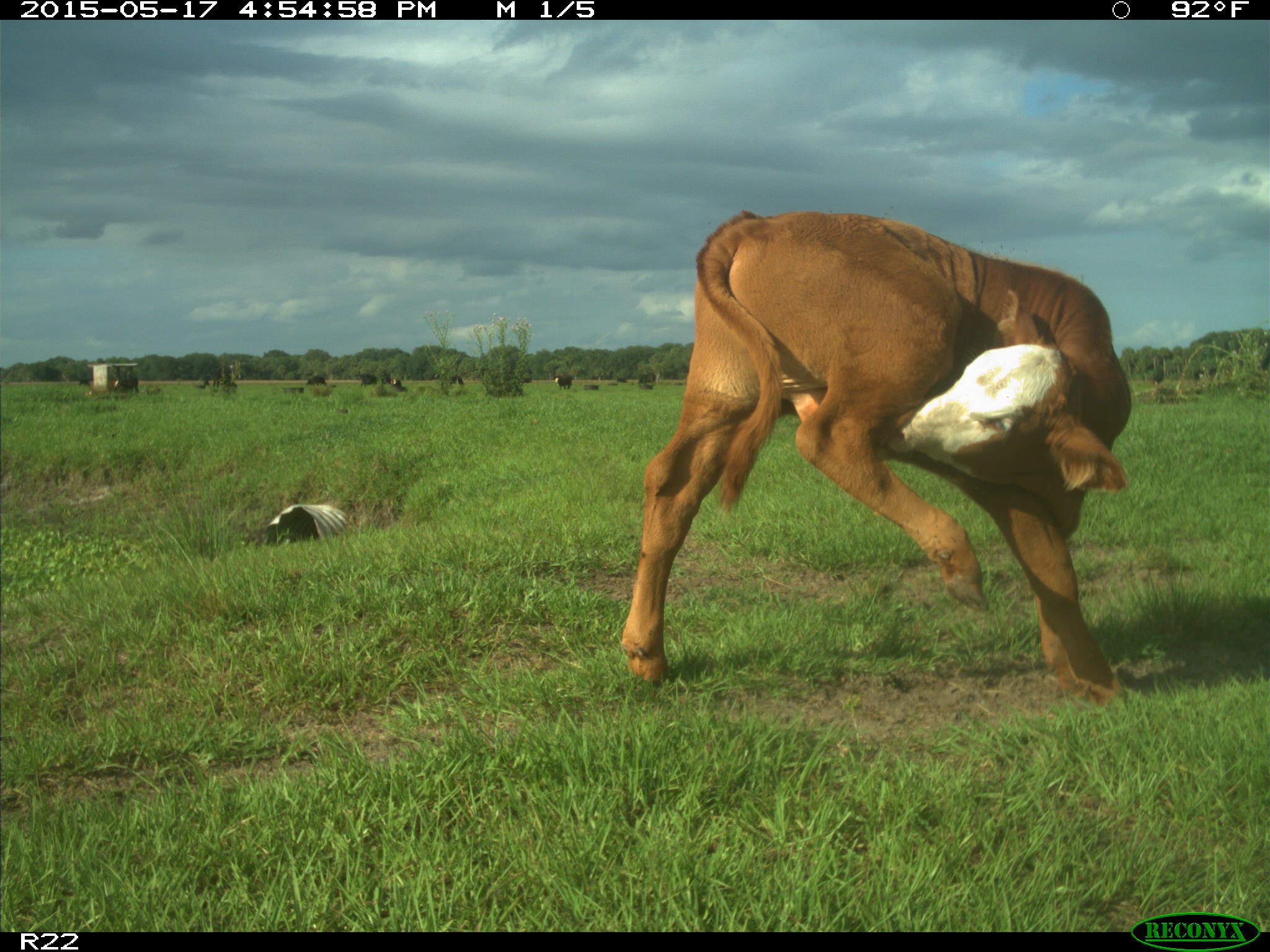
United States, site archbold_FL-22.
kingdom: Animalia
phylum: Chordata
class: Mammalia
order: Artiodactyla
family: Bovidae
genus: Bos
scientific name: Bos taurus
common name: domestic cow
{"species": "Bos taurus (domestic cow)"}